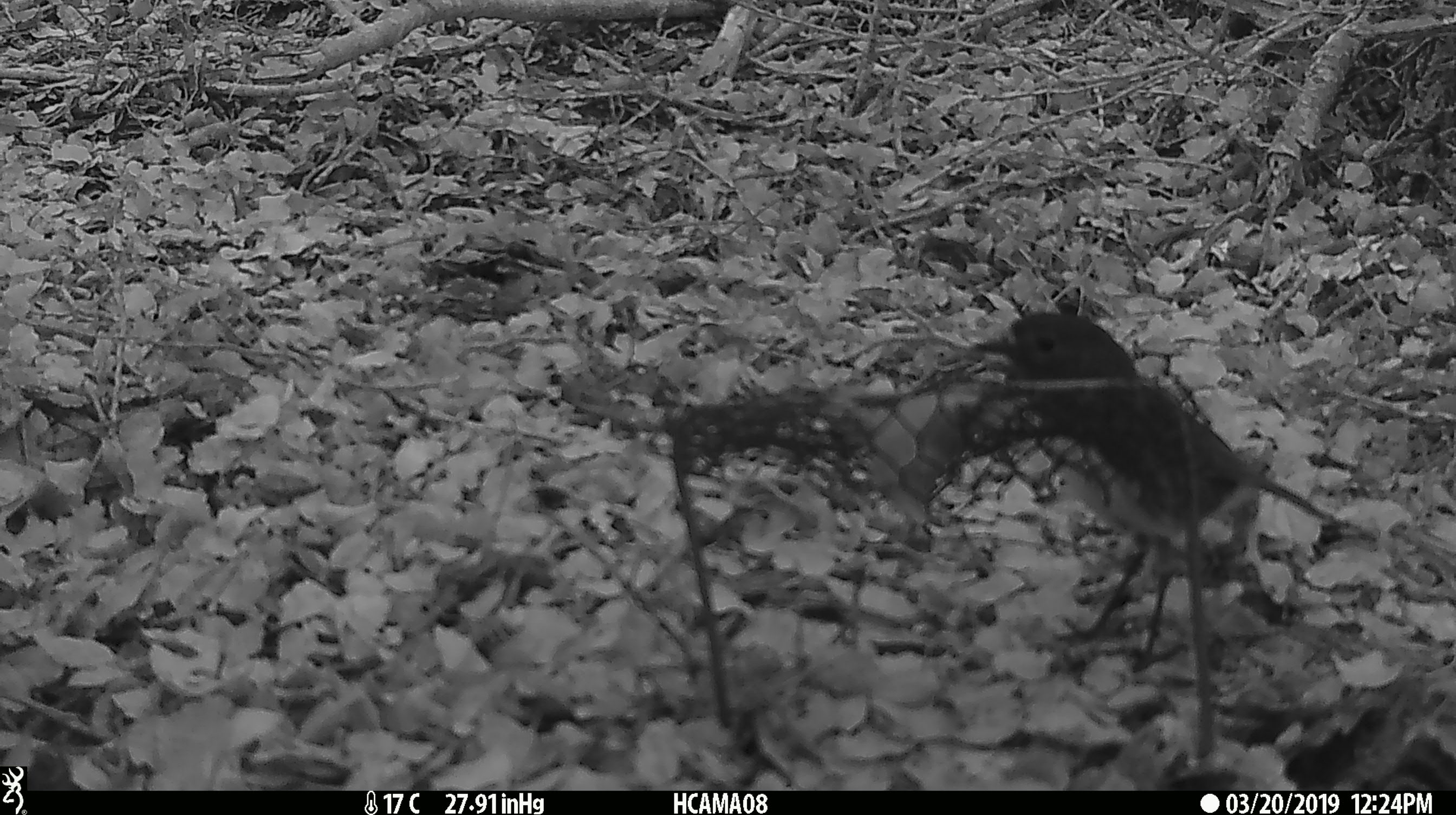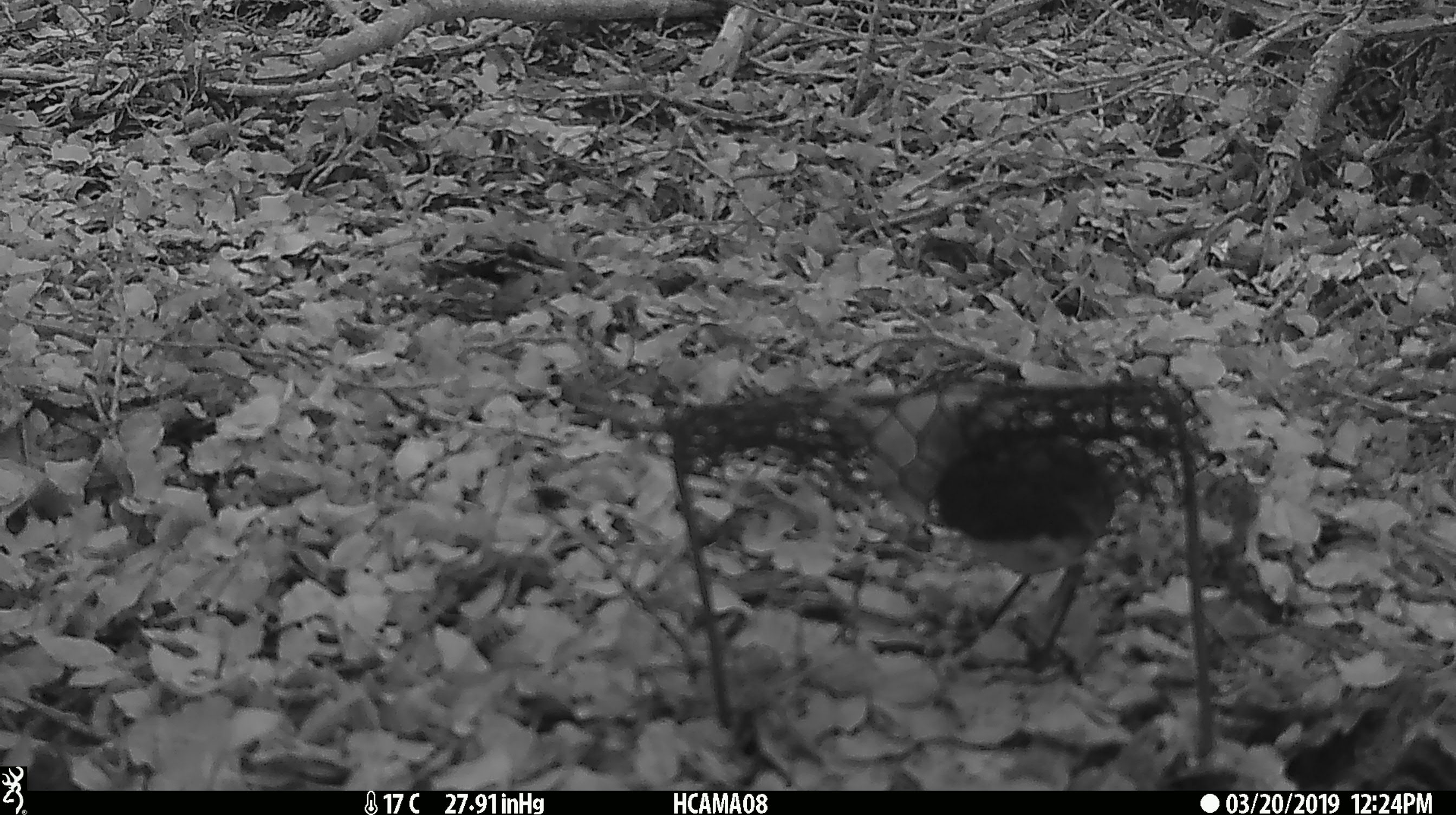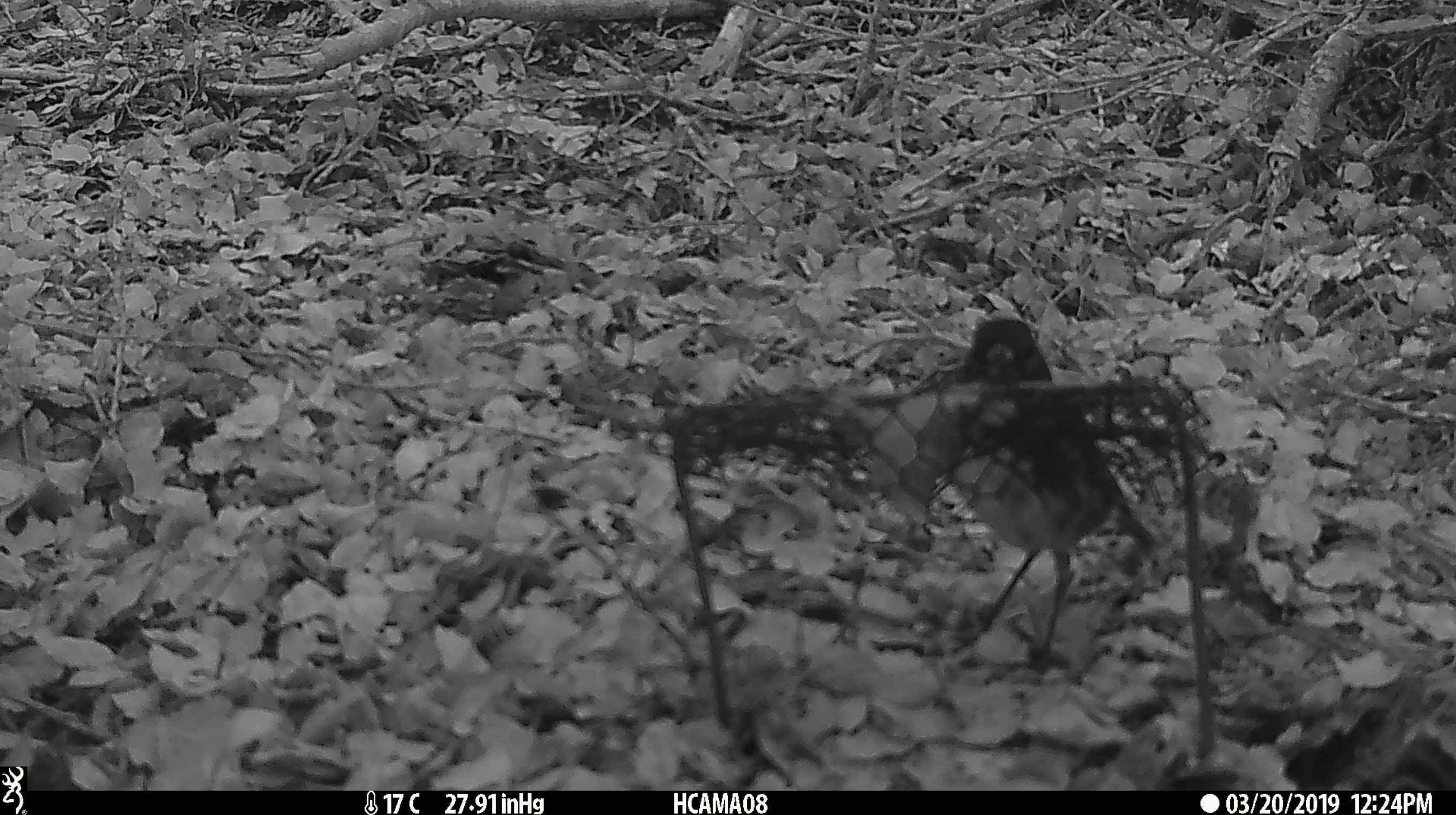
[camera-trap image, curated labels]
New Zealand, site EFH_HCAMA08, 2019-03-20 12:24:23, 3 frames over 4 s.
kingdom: Animalia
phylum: Chordata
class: Aves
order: Passeriformes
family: Petroicidae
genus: Petroica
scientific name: Petroica australis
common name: new zealand robin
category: robin